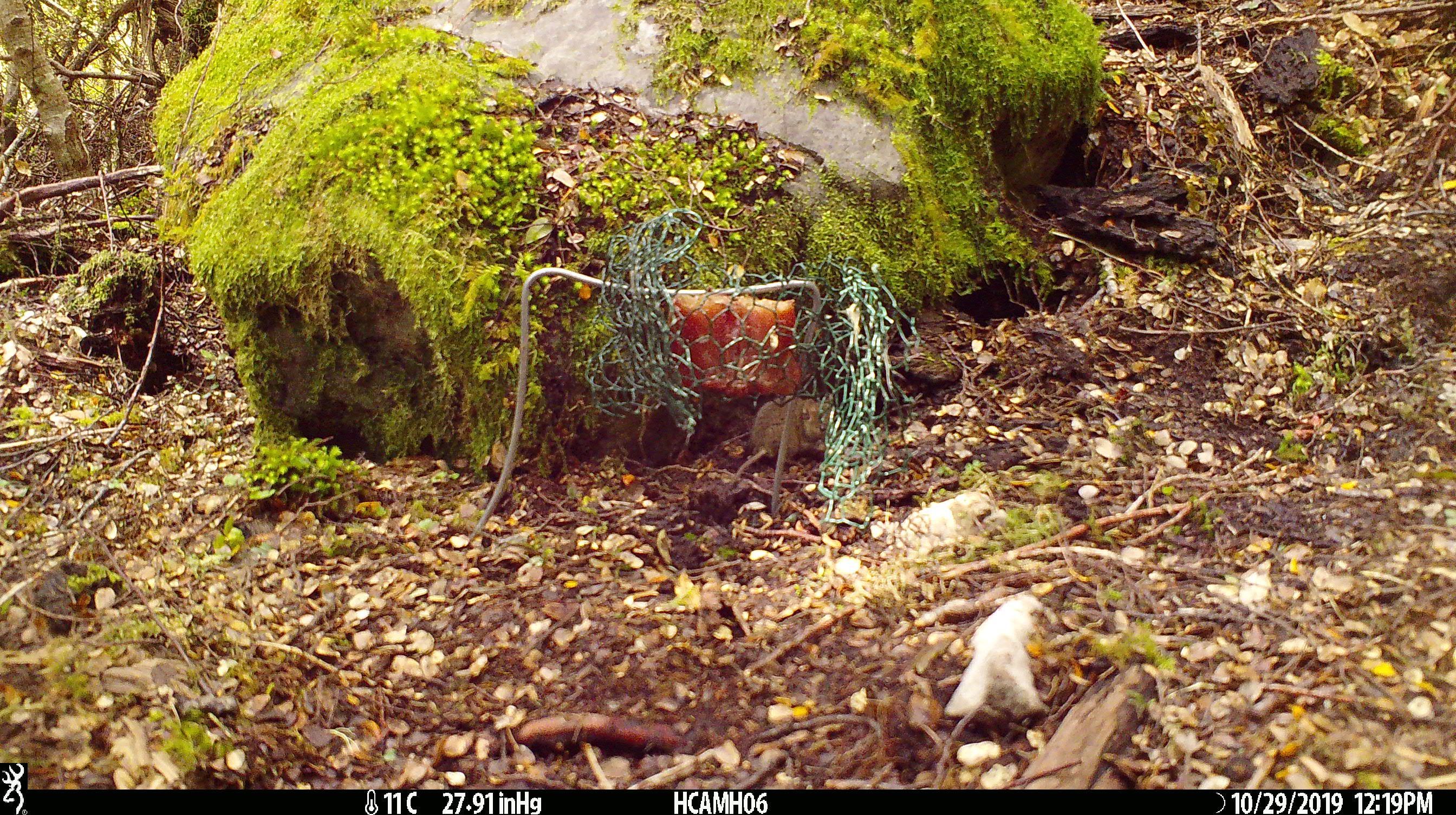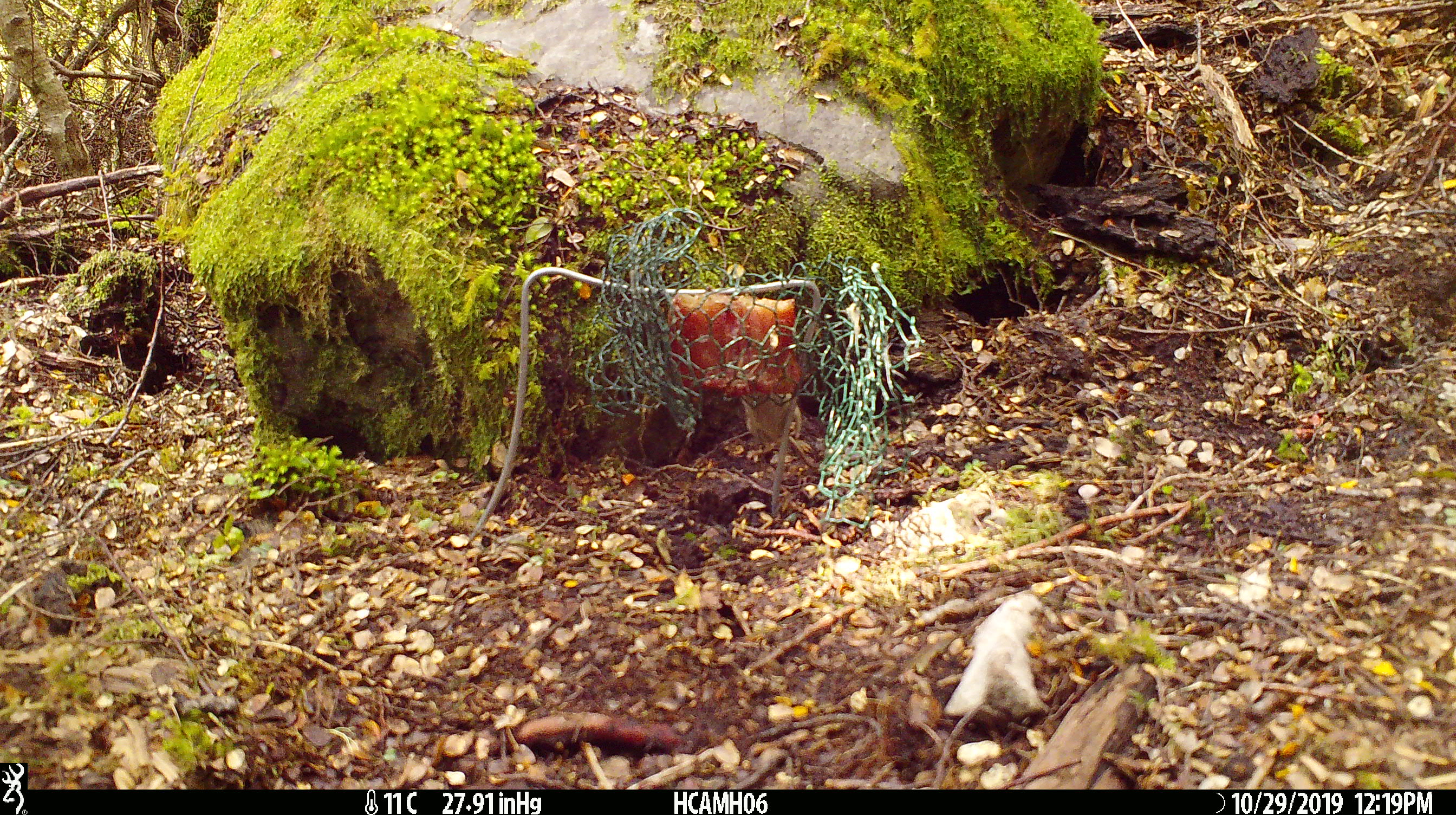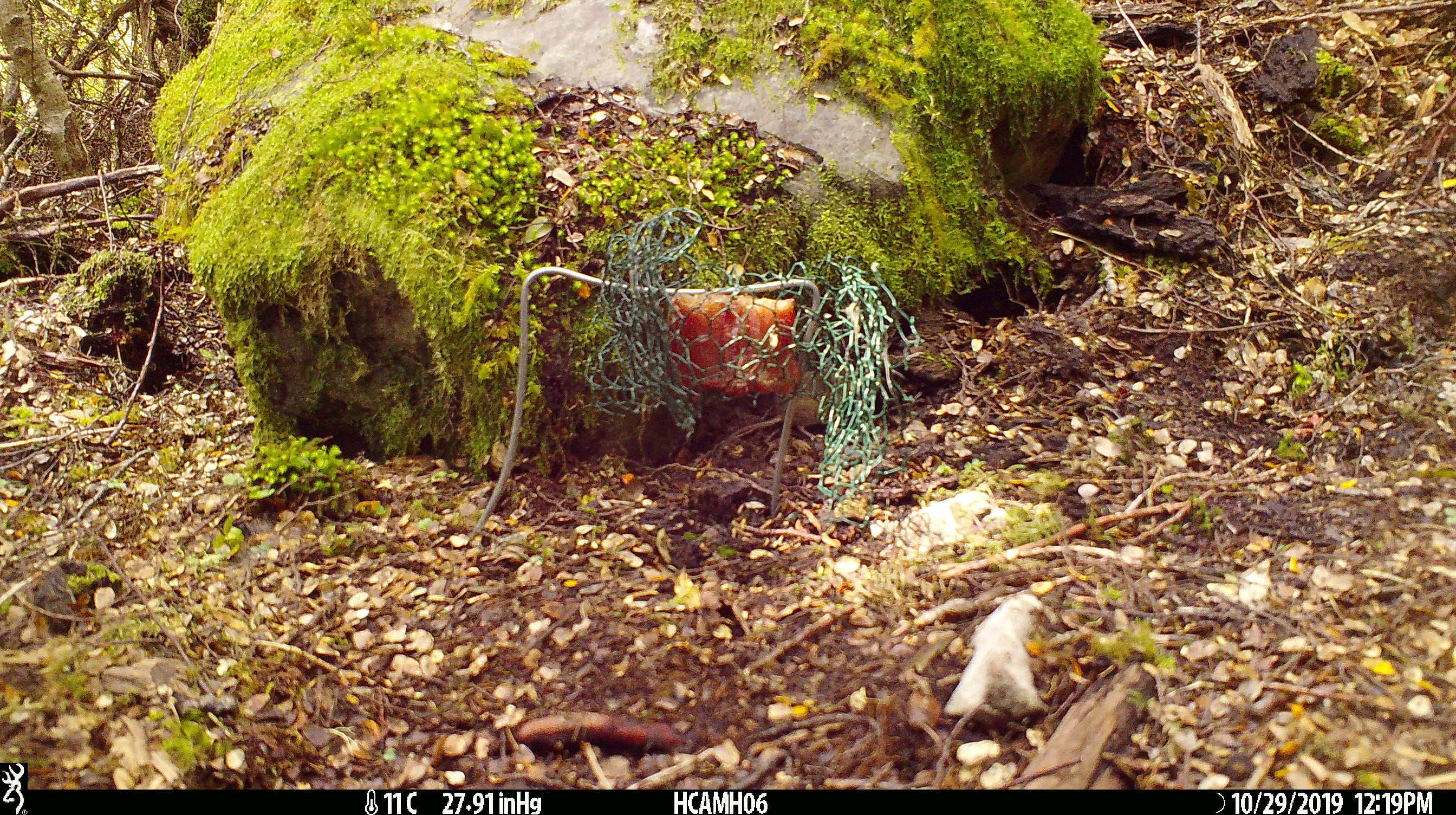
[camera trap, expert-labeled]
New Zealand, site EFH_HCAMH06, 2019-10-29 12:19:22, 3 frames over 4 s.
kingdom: Animalia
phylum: Chordata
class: Mammalia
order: Rodentia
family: Muridae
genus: Mus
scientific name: Mus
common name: mouse